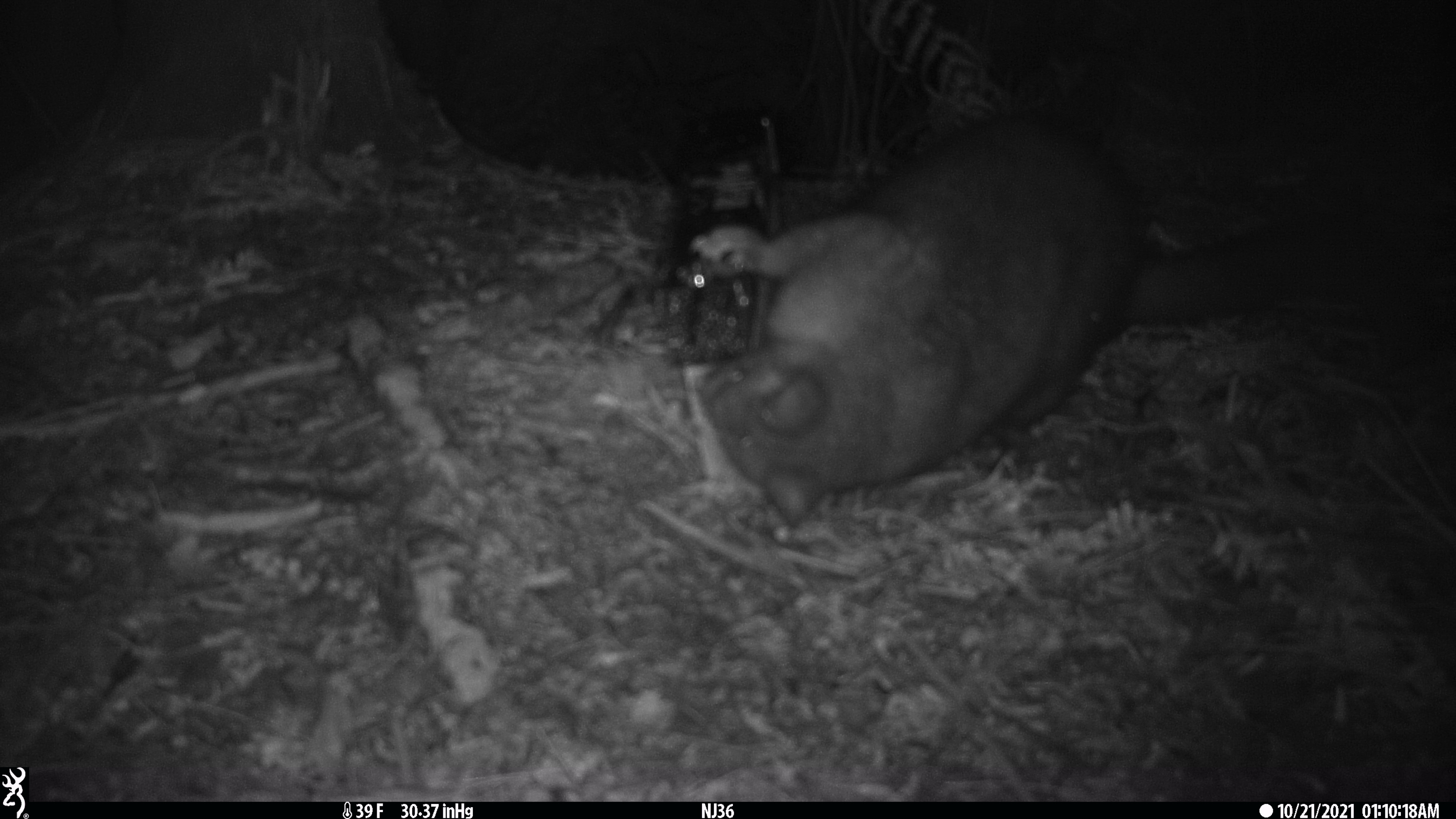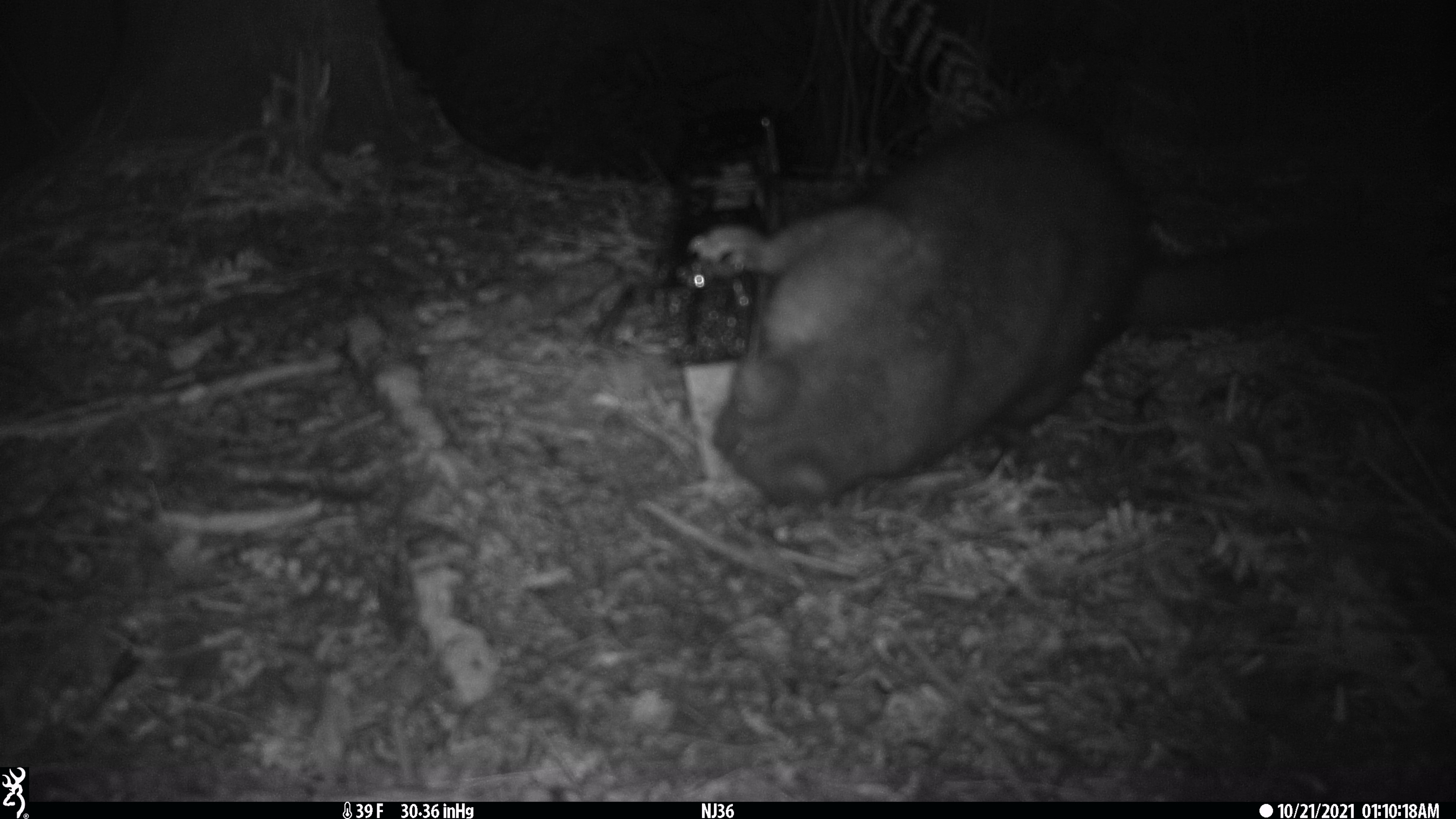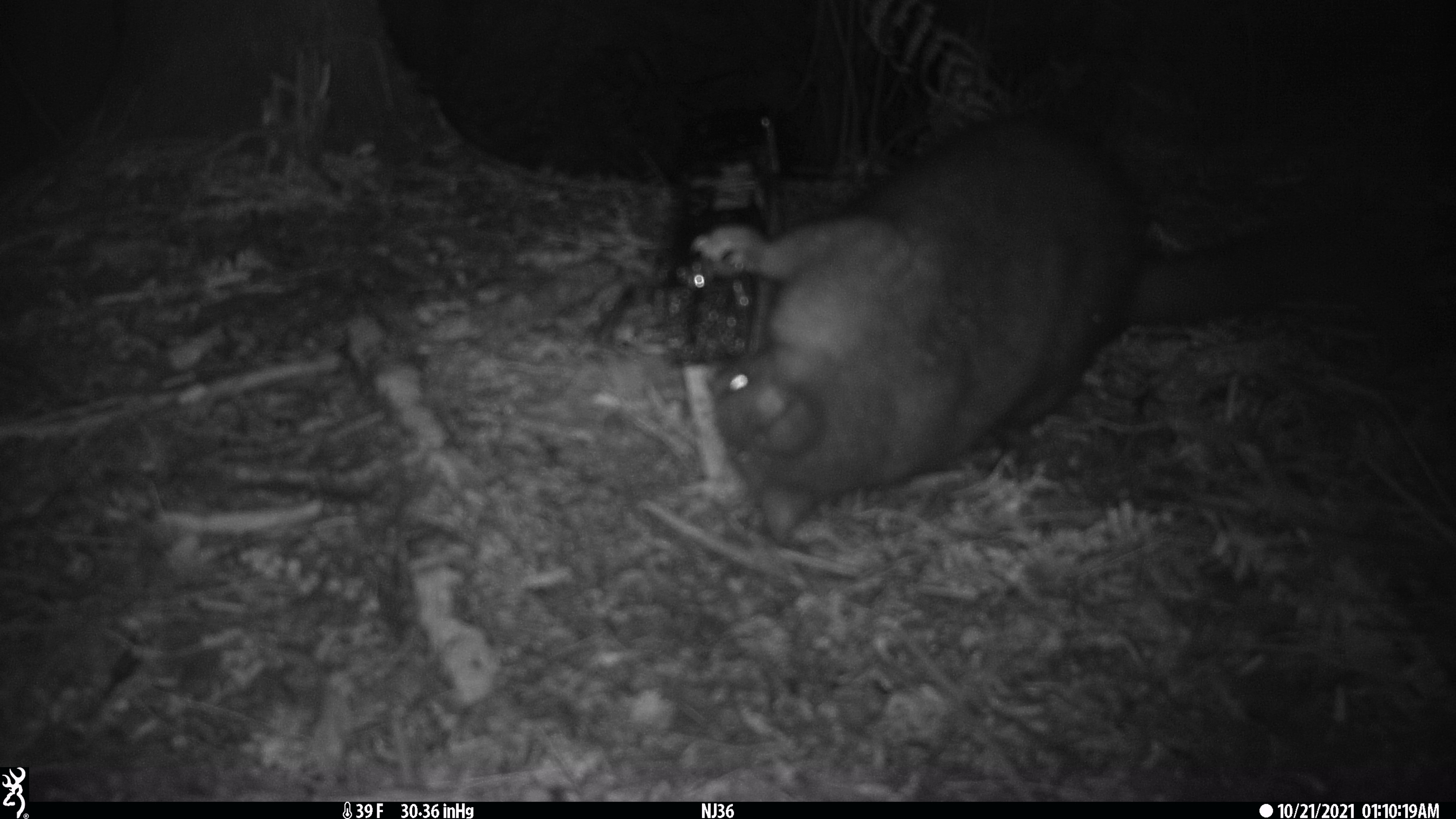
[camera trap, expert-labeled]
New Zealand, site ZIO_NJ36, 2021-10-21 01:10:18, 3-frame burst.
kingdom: Animalia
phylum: Chordata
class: Mammalia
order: Diprotodontia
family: Phalangeridae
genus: Trichosurus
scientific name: Trichosurus vulpecula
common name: common brushtail possum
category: possum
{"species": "possum (common brushtail possum) (Trichosurus vulpecula)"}